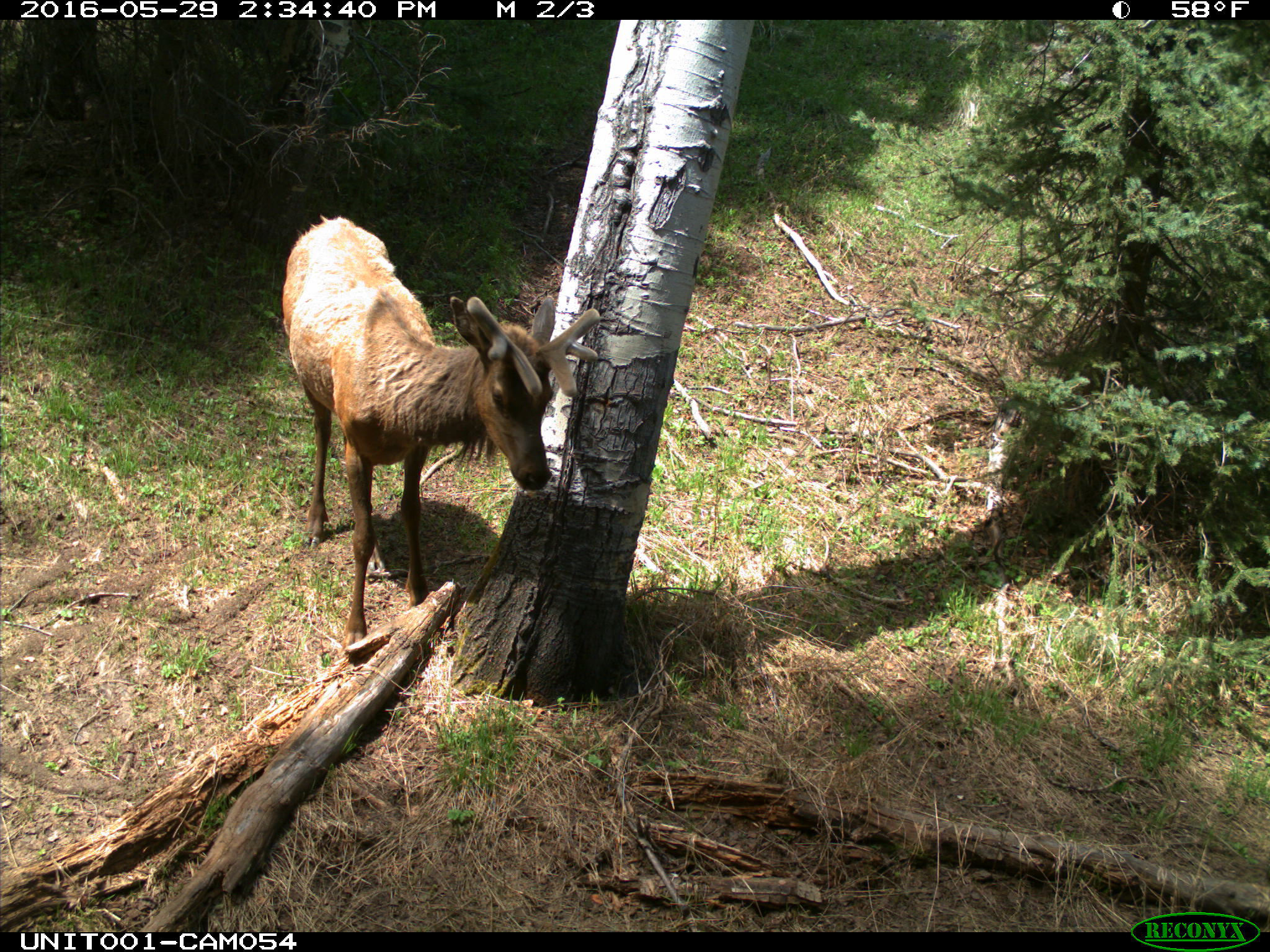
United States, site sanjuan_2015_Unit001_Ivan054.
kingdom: Animalia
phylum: Chordata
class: Mammalia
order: Artiodactyla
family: Cervidae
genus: Cervus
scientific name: Cervus elaphus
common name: red deer